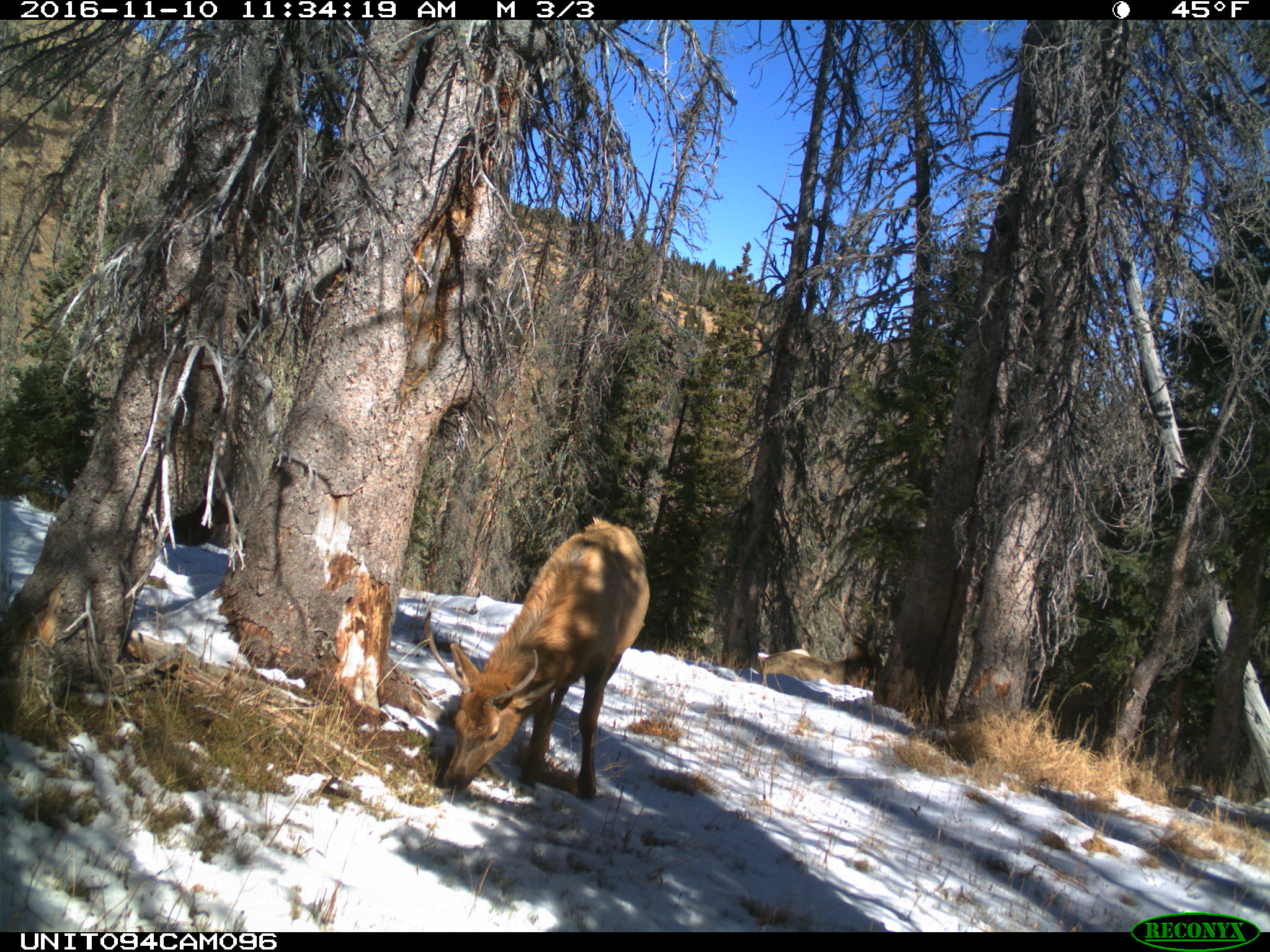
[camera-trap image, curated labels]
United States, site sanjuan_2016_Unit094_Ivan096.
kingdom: Animalia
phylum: Chordata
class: Mammalia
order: Artiodactyla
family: Cervidae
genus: Cervus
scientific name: Cervus elaphus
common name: red deer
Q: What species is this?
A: Cervus elaphus (red deer).